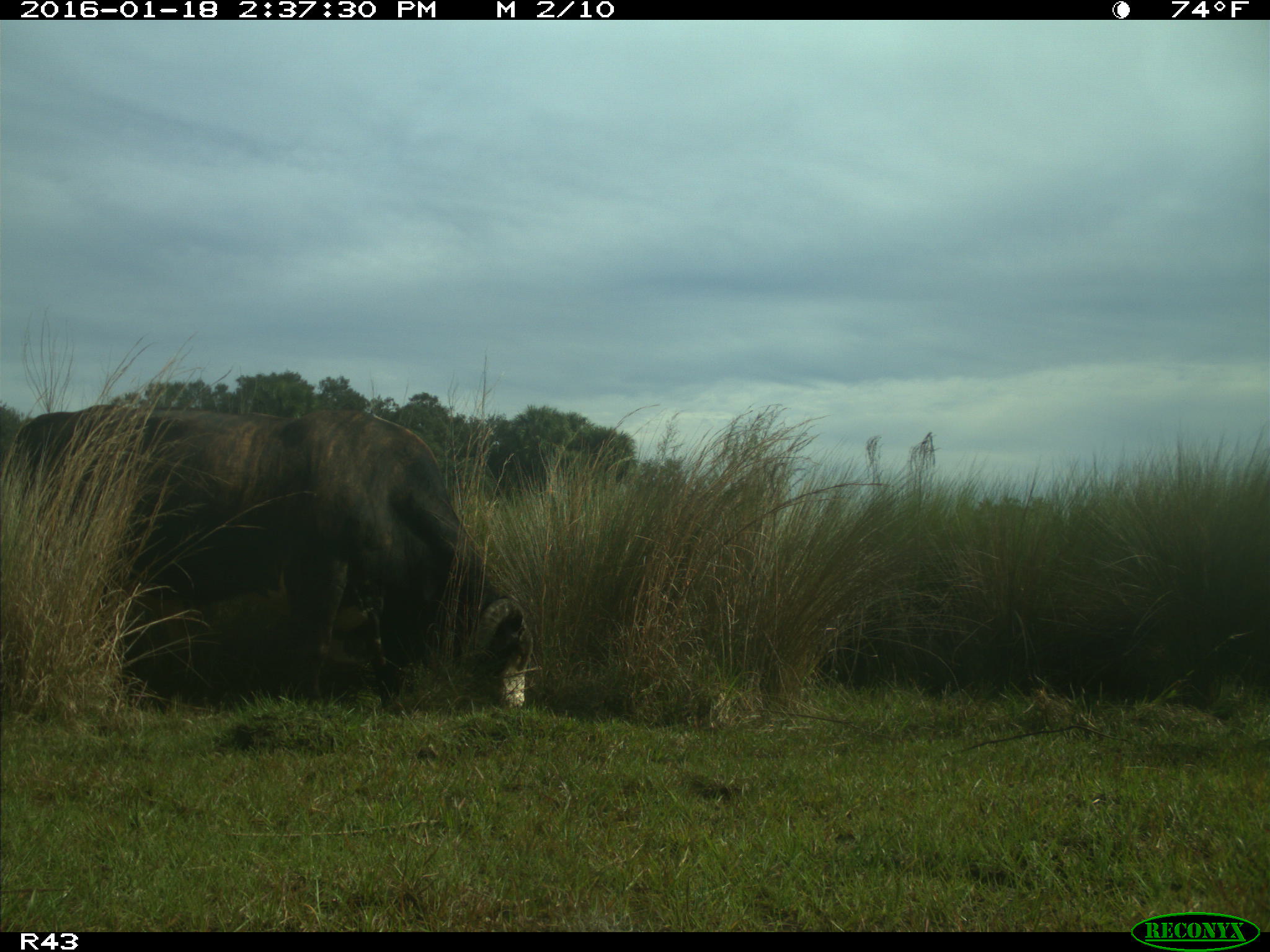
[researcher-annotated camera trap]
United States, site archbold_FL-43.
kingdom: Animalia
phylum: Chordata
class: Mammalia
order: Artiodactyla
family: Bovidae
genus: Bos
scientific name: Bos taurus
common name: domestic cow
Bos taurus (domestic cow).